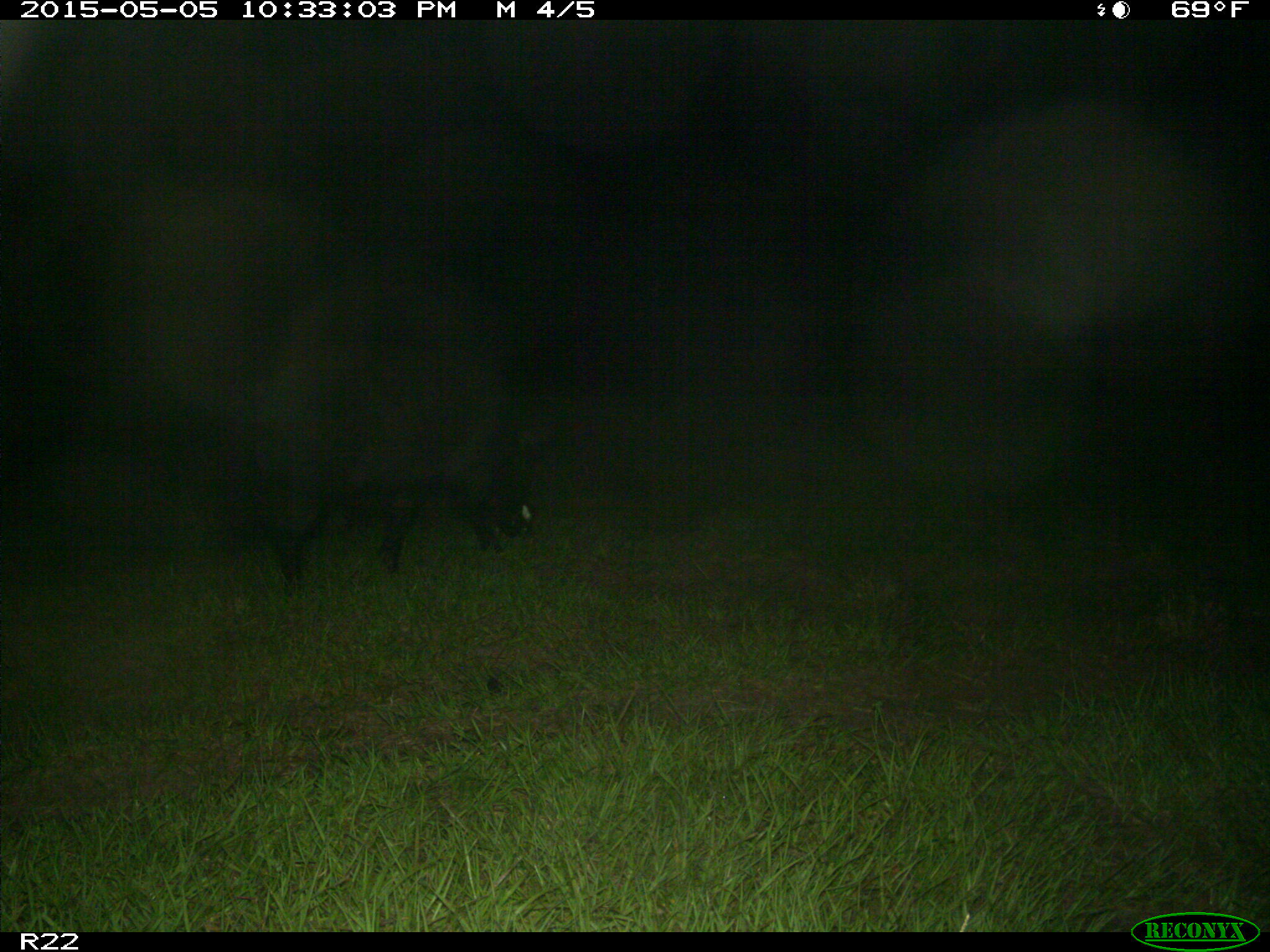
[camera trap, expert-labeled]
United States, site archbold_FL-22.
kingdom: Animalia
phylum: Chordata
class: Mammalia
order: Artiodactyla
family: Suidae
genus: Sus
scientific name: Sus scrofa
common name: wild boar